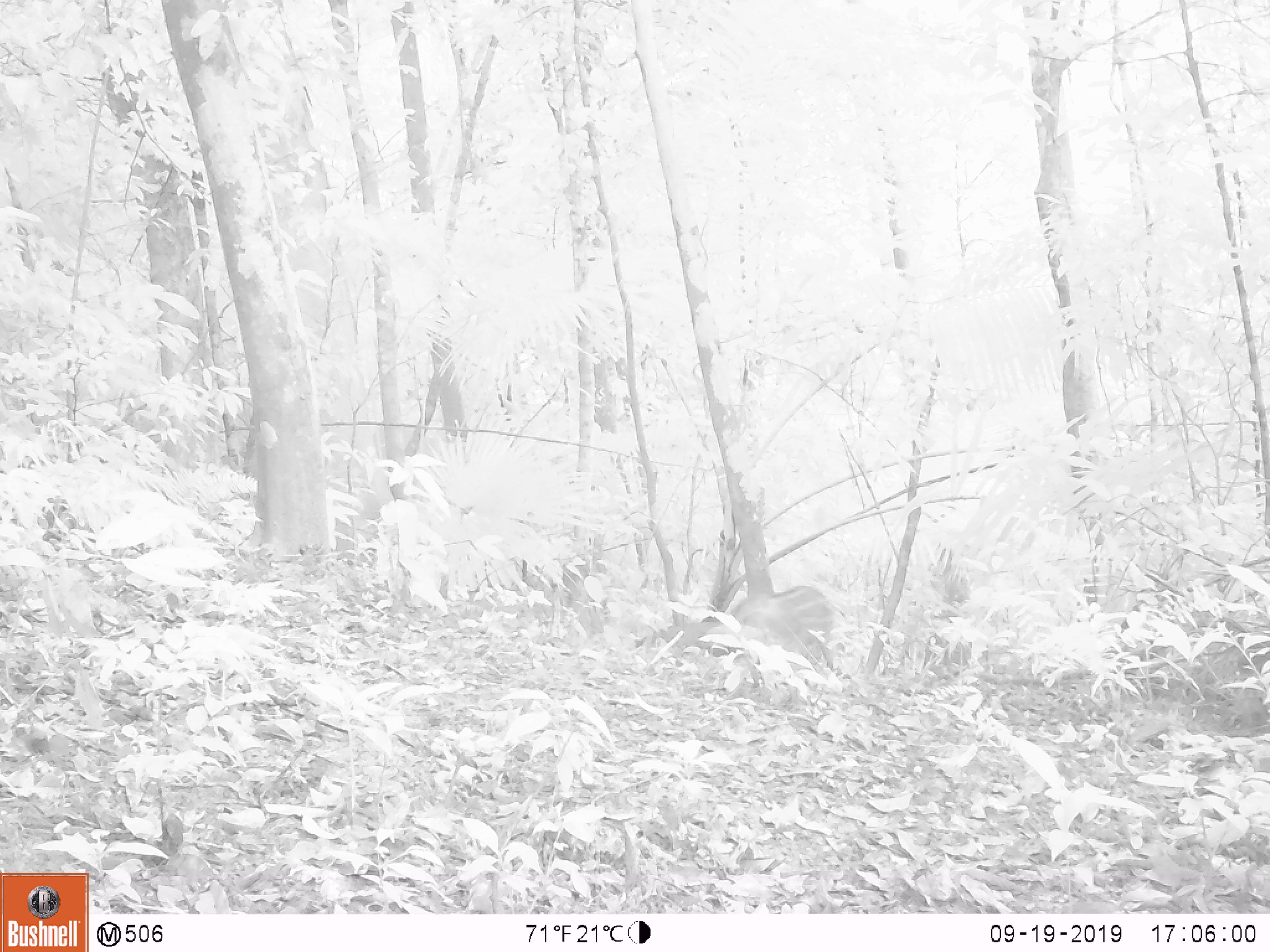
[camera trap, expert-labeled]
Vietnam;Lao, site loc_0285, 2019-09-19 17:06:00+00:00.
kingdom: Animalia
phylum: Chordata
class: Mammalia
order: Artiodactyla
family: Suidae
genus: Sus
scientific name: Sus scrofa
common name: eurasian wild pig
Eurasian wild pig (Sus scrofa). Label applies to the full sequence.